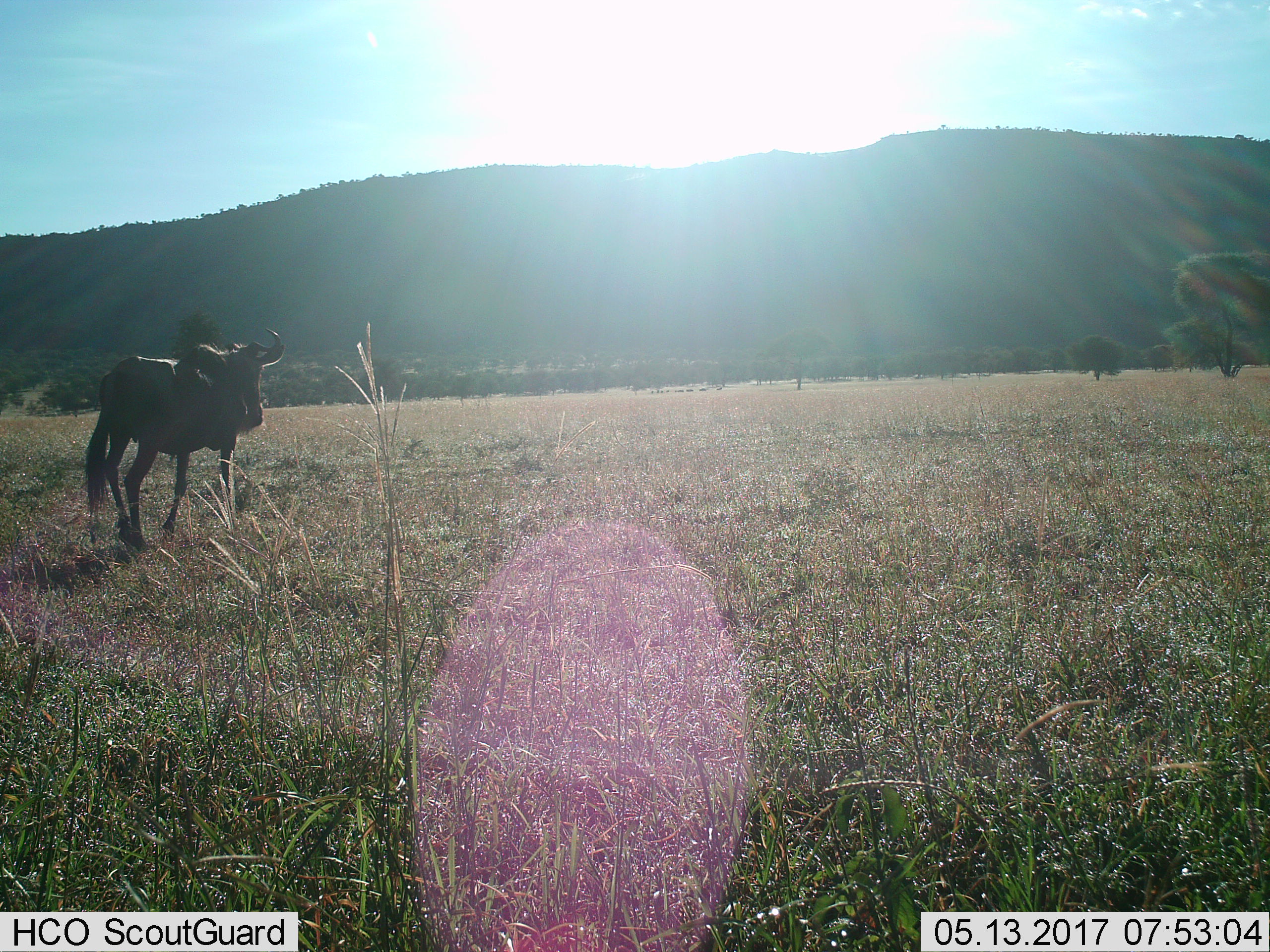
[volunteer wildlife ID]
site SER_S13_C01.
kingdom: Animalia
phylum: Chordata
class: Mammalia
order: Artiodactyla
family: Bovidae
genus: Connochaetes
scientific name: Connochaetes taurinus taurinus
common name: blue wildebeest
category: wildebeestblue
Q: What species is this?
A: Wildebeestblue (blue wildebeest) (Connochaetes taurinus taurinus).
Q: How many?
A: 1.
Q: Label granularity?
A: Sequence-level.